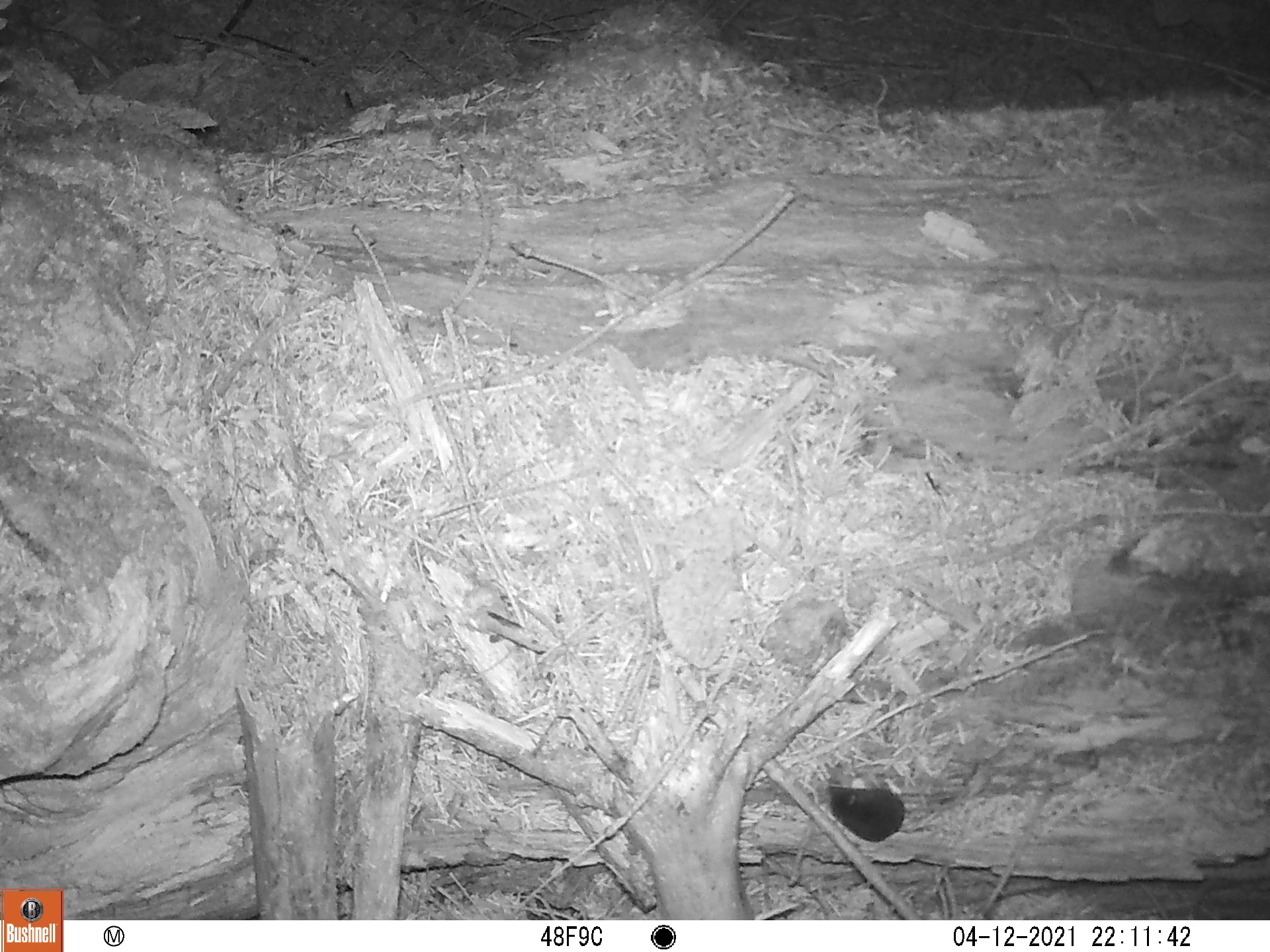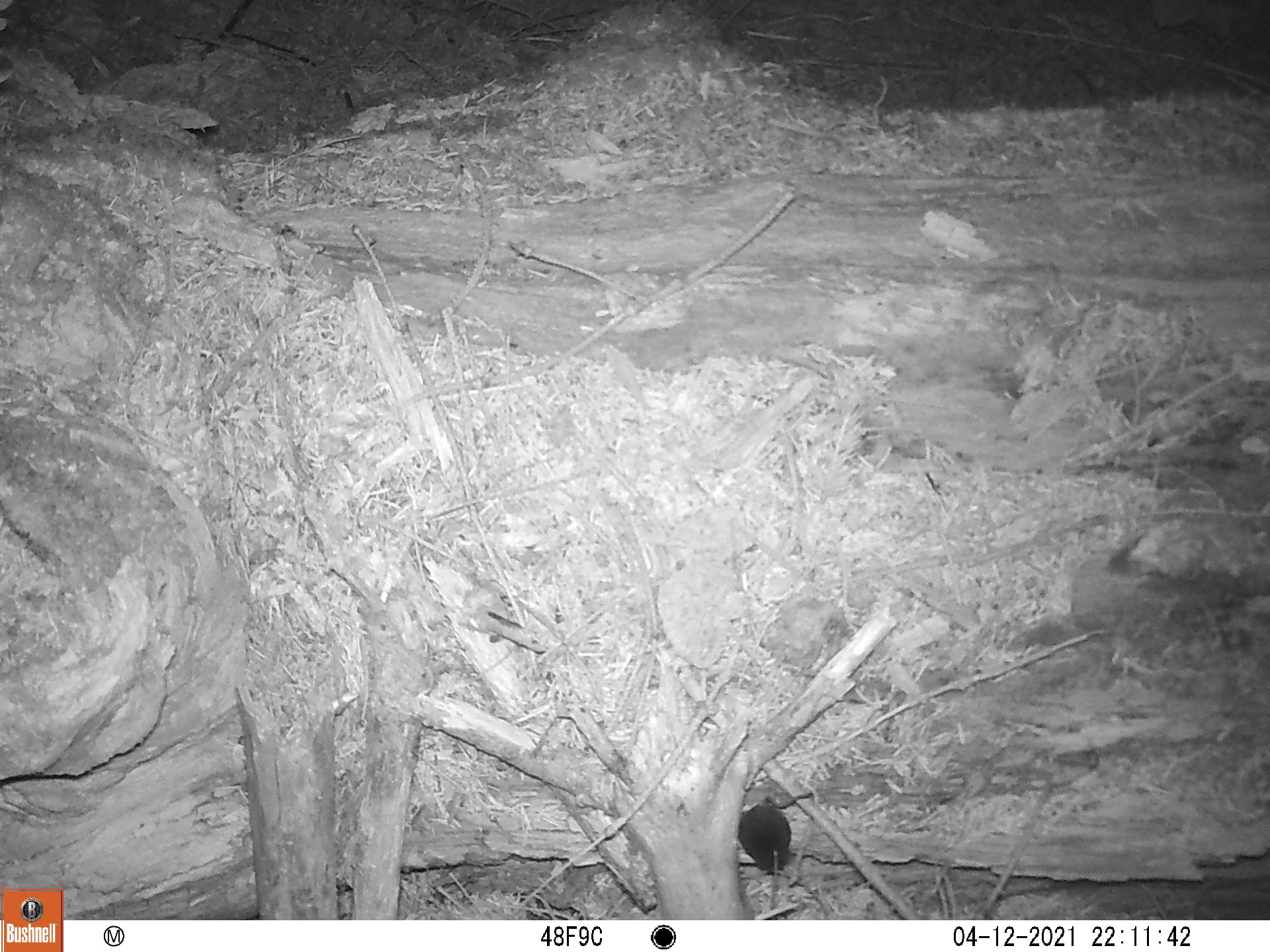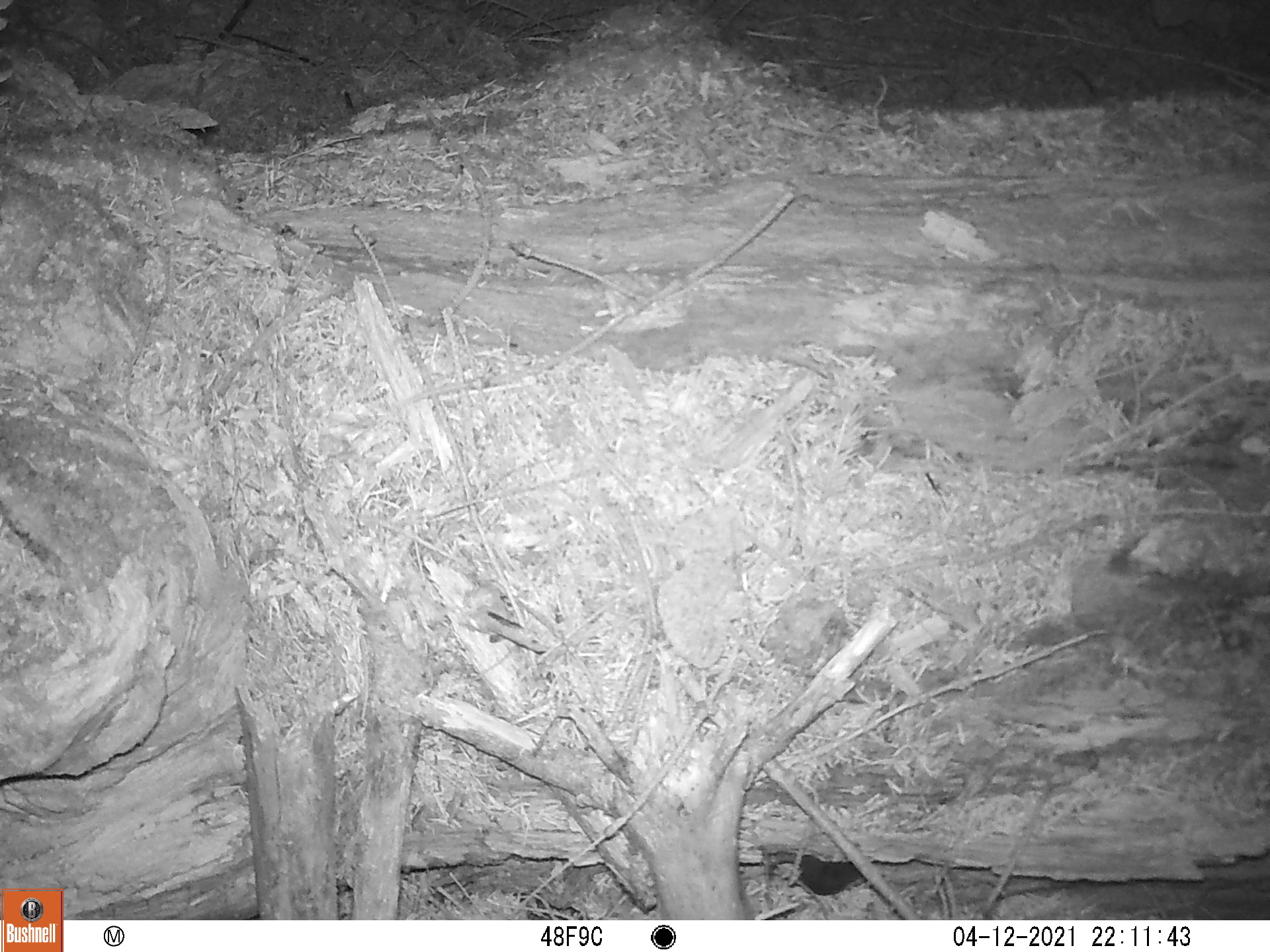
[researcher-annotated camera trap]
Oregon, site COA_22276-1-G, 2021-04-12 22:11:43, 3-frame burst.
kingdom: Animalia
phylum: Chordata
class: Mammalia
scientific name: Mammalia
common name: small mammal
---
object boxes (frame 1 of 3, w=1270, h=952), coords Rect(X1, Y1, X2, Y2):
small mammal: Rect(793, 736, 1026, 881)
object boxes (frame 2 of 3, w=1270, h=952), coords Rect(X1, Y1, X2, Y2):
small mammal: Rect(695, 770, 845, 900)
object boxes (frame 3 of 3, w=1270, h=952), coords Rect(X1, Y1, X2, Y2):
small mammal: Rect(734, 818, 910, 911)